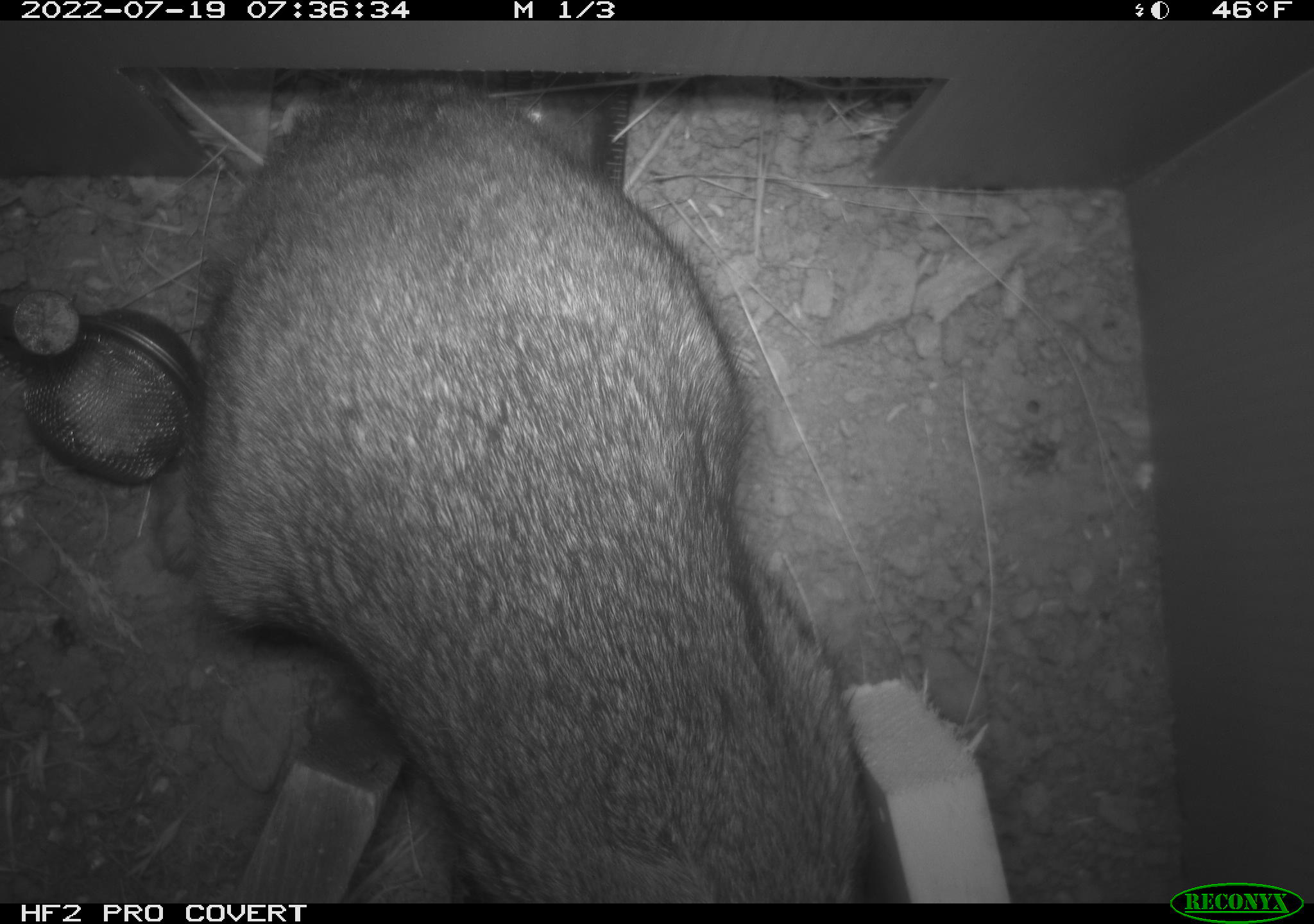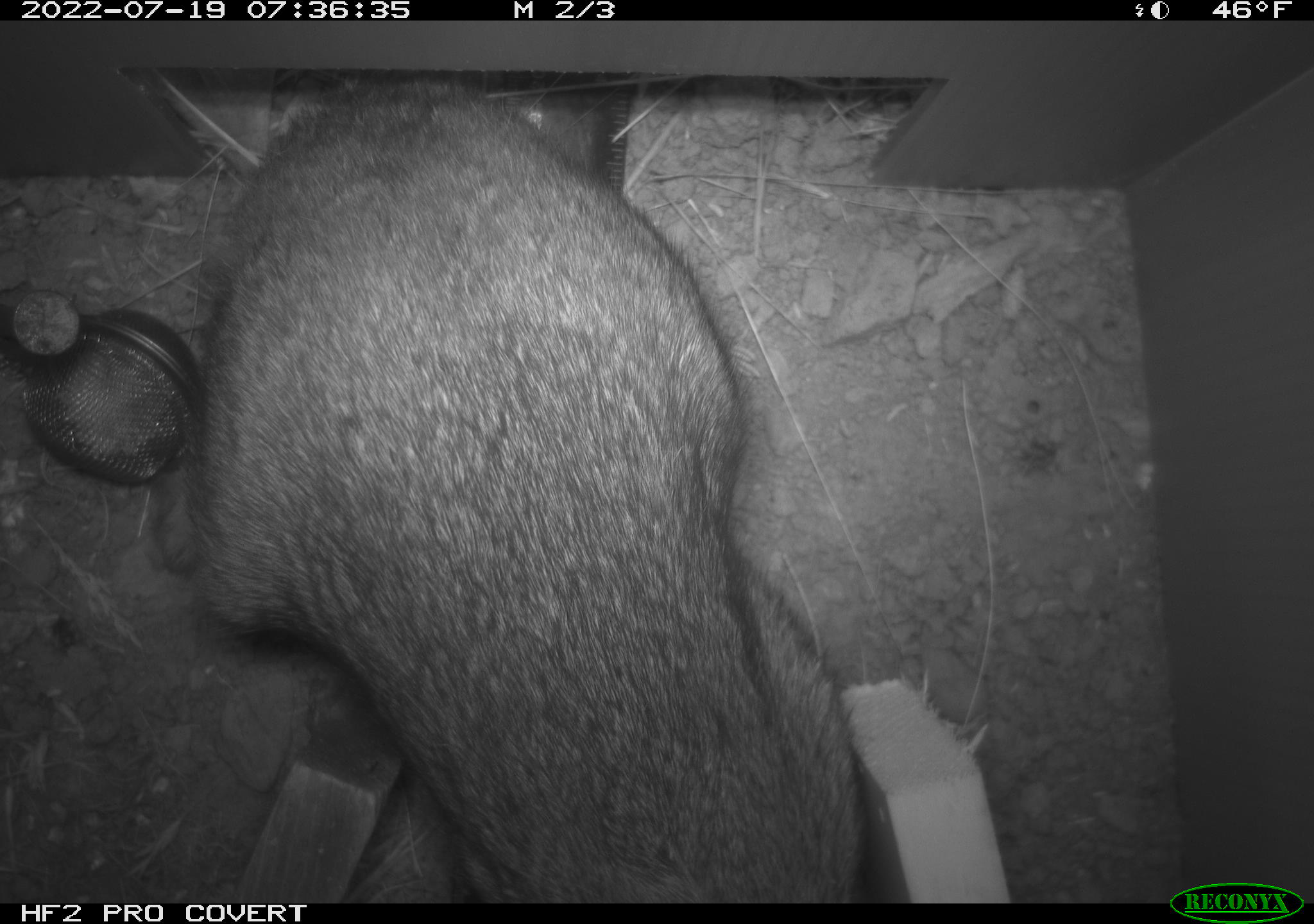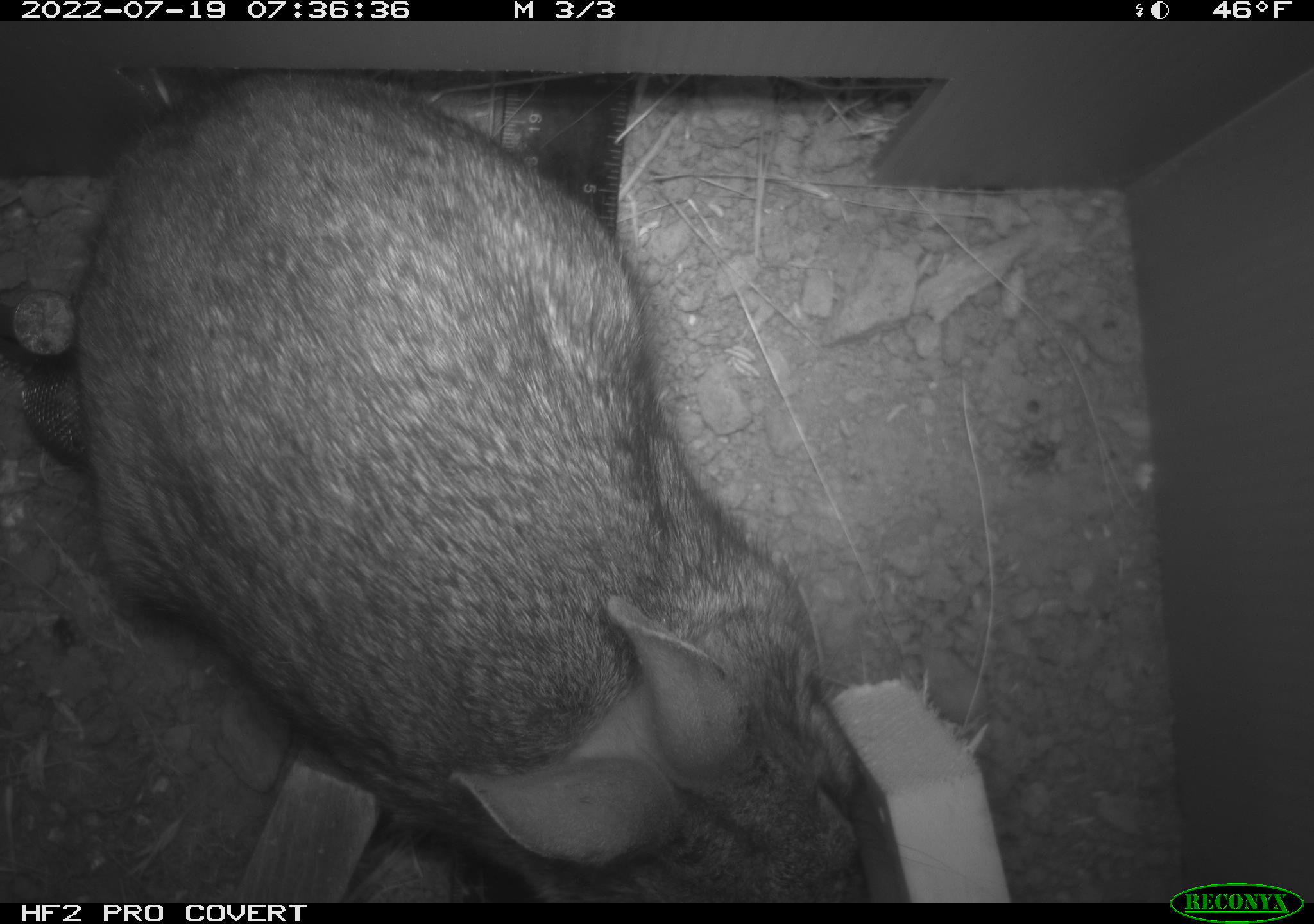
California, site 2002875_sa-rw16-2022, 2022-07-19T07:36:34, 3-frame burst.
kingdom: Animalia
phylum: Chordata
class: Mammalia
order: Lagomorpha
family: Leporidae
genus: Sylvilagus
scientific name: Sylvilagus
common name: cottontail rabbits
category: sylvilagus species